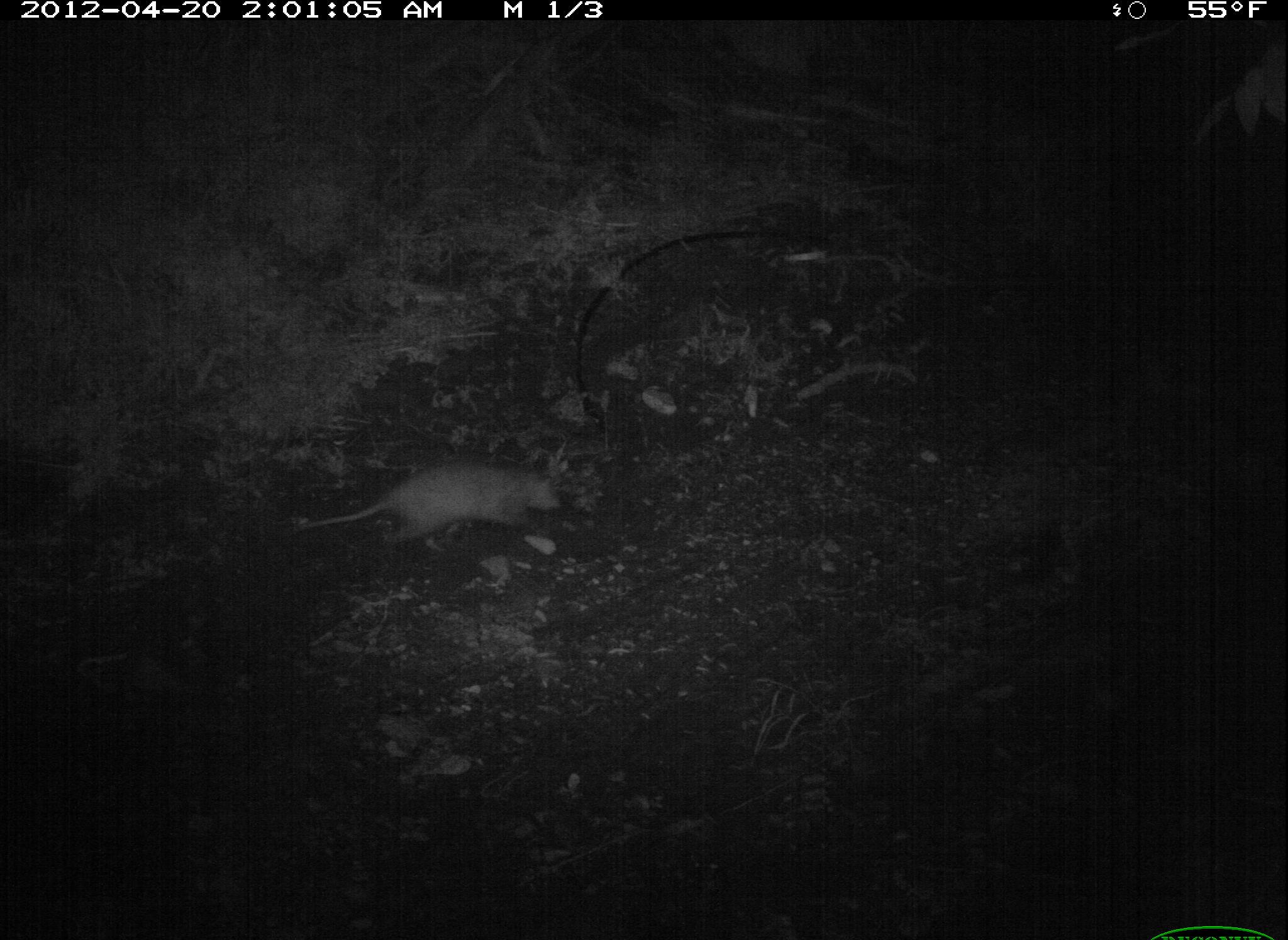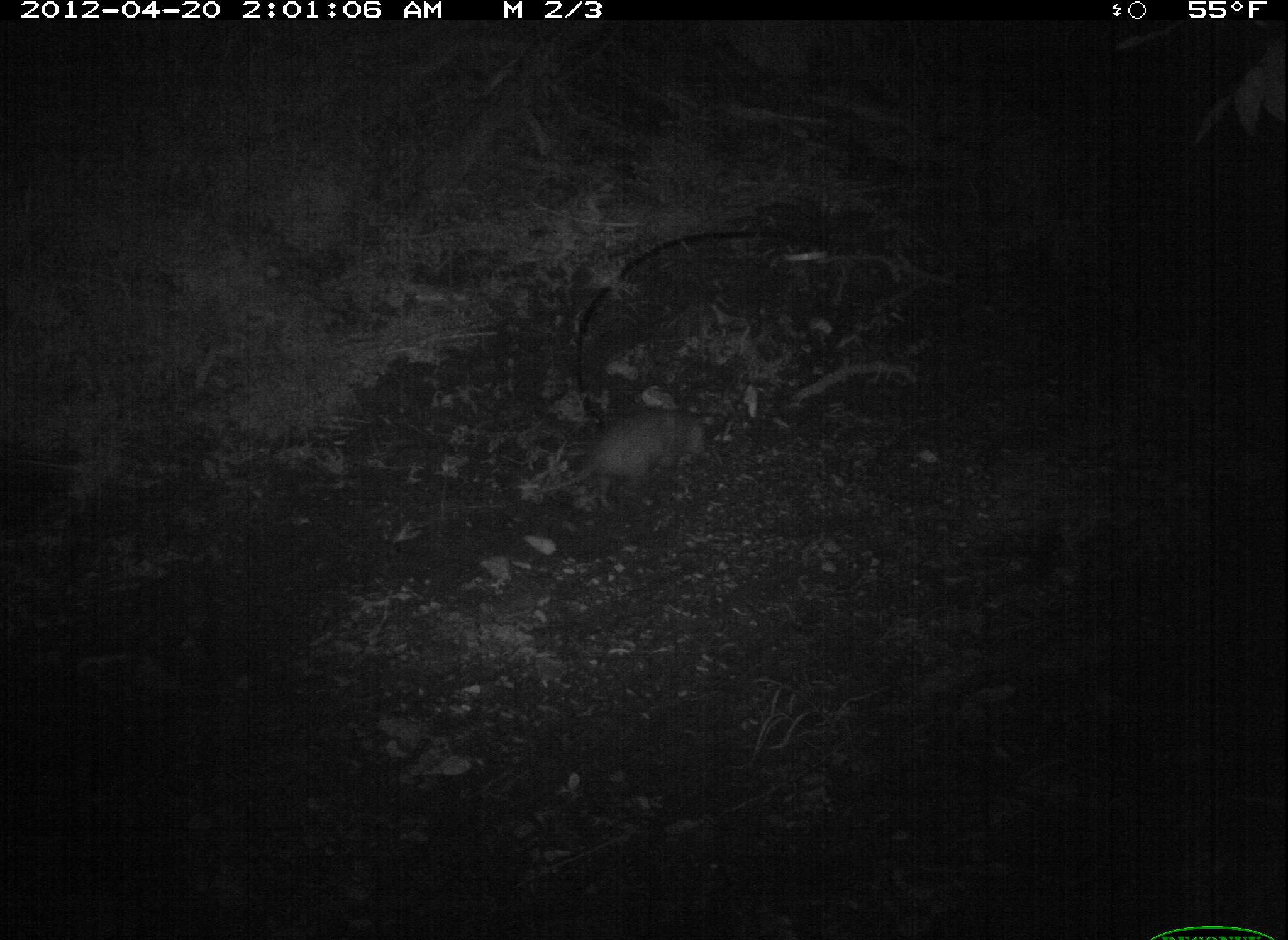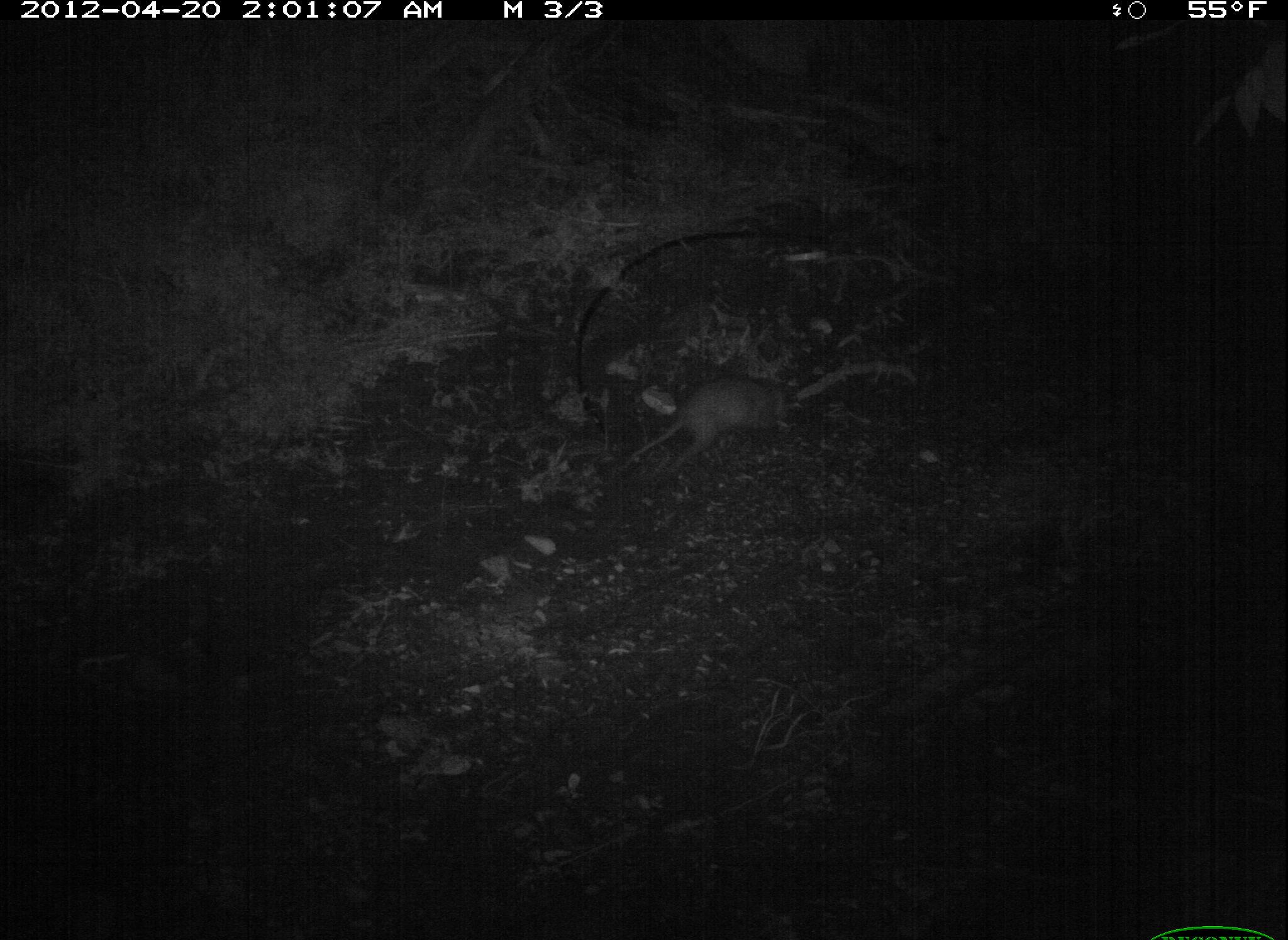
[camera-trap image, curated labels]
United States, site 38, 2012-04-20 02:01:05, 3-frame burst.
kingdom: Animalia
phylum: Chordata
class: Mammalia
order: Didelphimorphia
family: Didelphidae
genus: Didelphis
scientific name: Didelphis virginiana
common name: virginia opossum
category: opossum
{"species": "opossum (virginia opossum) (Didelphis virginiana)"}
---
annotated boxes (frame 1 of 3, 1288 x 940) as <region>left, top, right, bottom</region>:
opossum: <region>299, 446, 573, 561</region>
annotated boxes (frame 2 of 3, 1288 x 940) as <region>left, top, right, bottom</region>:
opossum: <region>541, 383, 734, 509</region>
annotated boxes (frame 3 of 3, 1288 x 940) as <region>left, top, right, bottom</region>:
opossum: <region>626, 364, 815, 474</region>